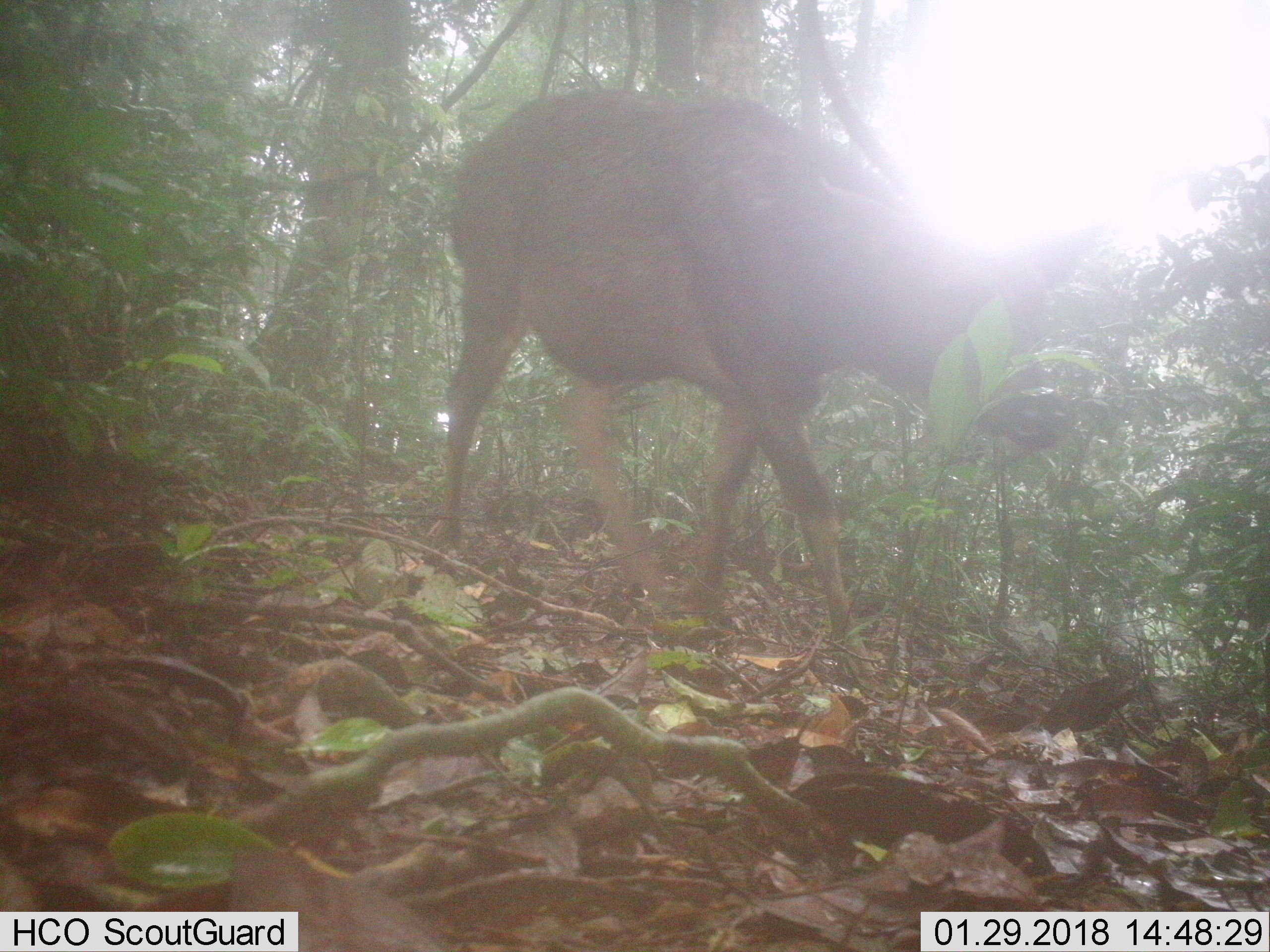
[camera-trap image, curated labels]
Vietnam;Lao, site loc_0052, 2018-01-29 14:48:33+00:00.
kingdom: Animalia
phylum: Chordata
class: Mammalia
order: Artiodactyla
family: Cervidae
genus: Rusa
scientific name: Rusa unicolor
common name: sambar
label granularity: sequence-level